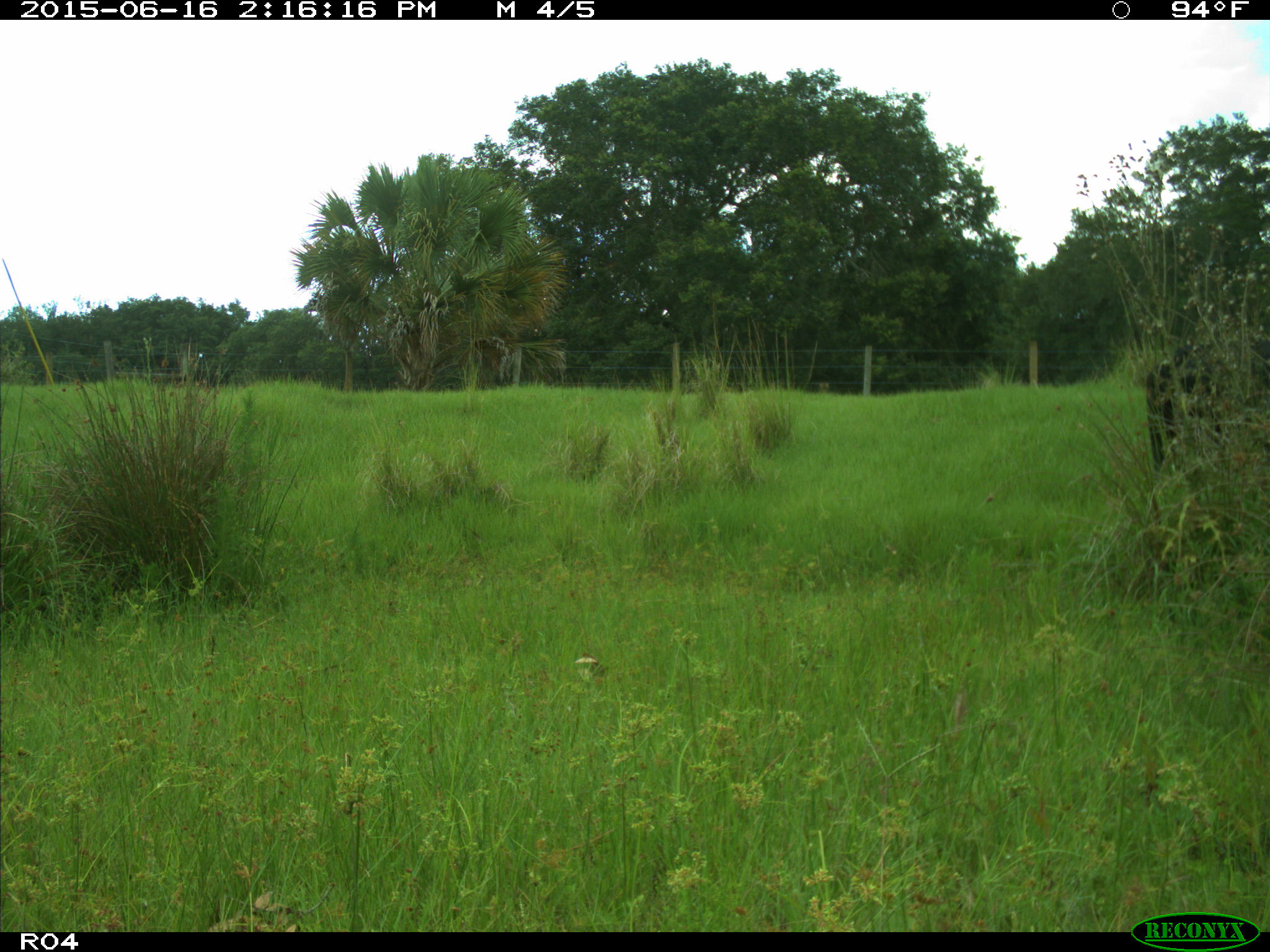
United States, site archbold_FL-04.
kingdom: Animalia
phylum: Chordata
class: Mammalia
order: Artiodactyla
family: Bovidae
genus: Bos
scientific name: Bos taurus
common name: domestic cow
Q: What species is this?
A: Bos taurus (domestic cow).